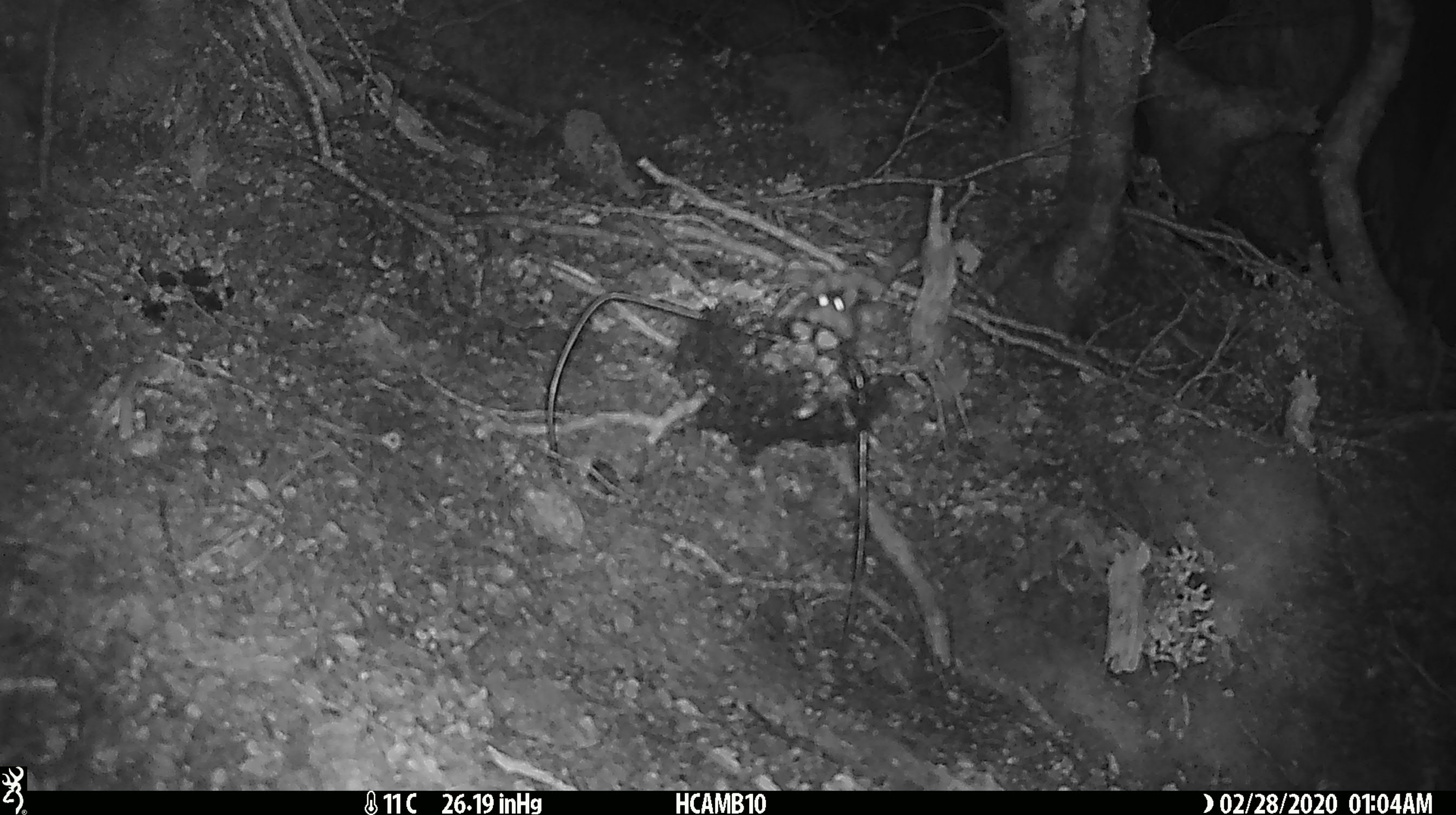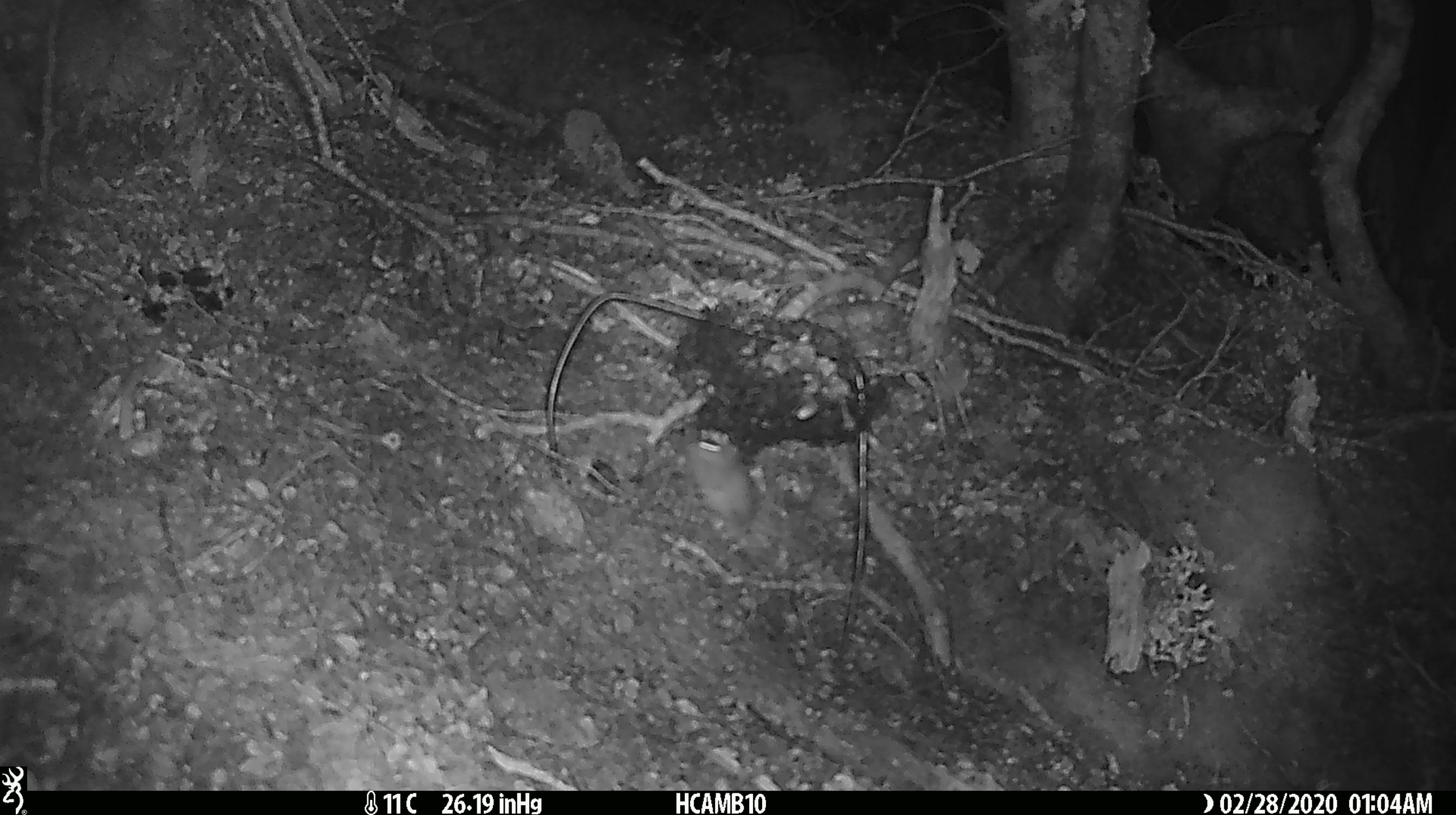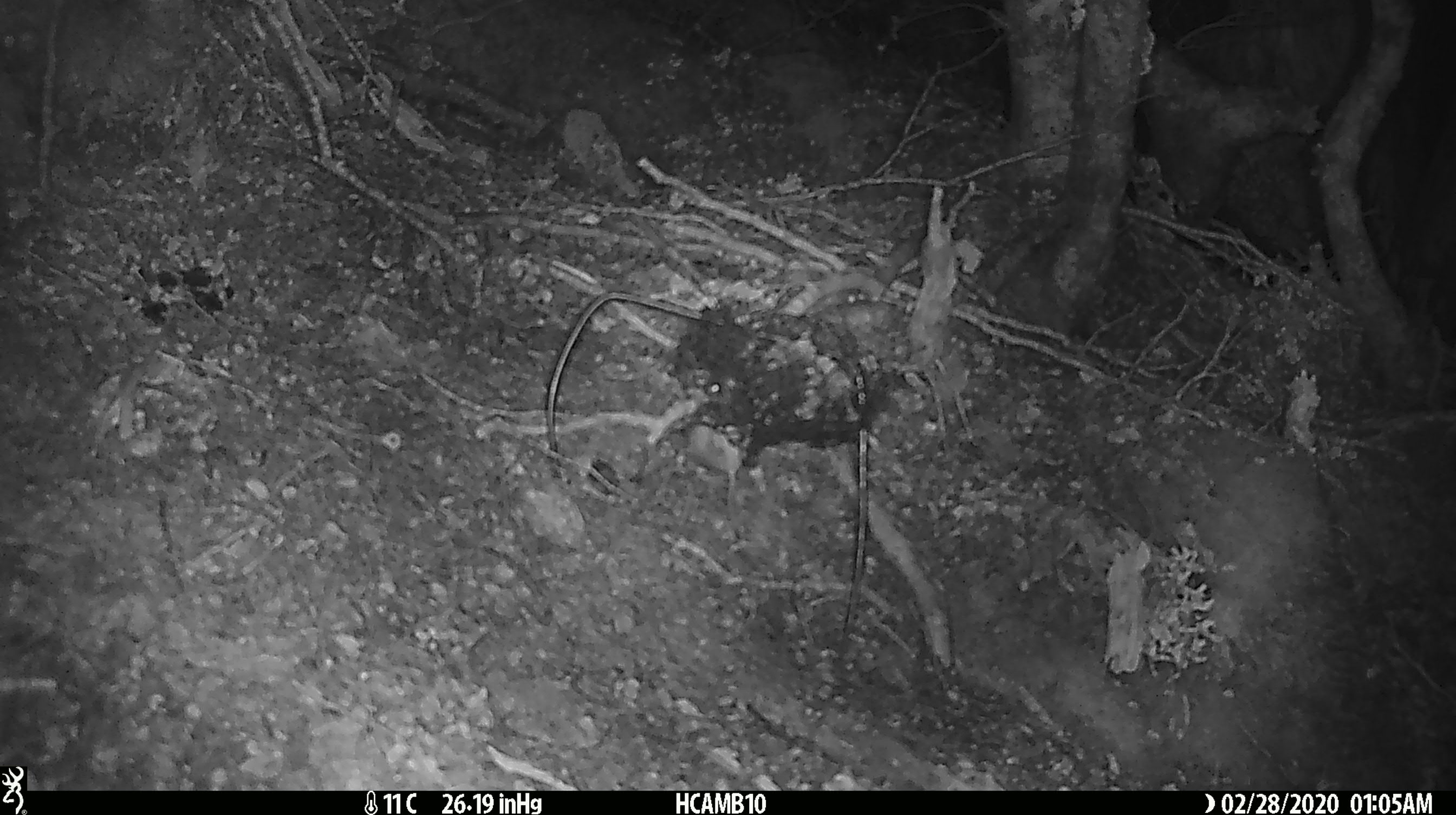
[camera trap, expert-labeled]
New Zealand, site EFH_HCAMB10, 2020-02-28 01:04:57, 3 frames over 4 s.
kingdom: Animalia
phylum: Chordata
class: Mammalia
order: Rodentia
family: Muridae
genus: Mus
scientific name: Mus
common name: mouse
Mouse (Mus).